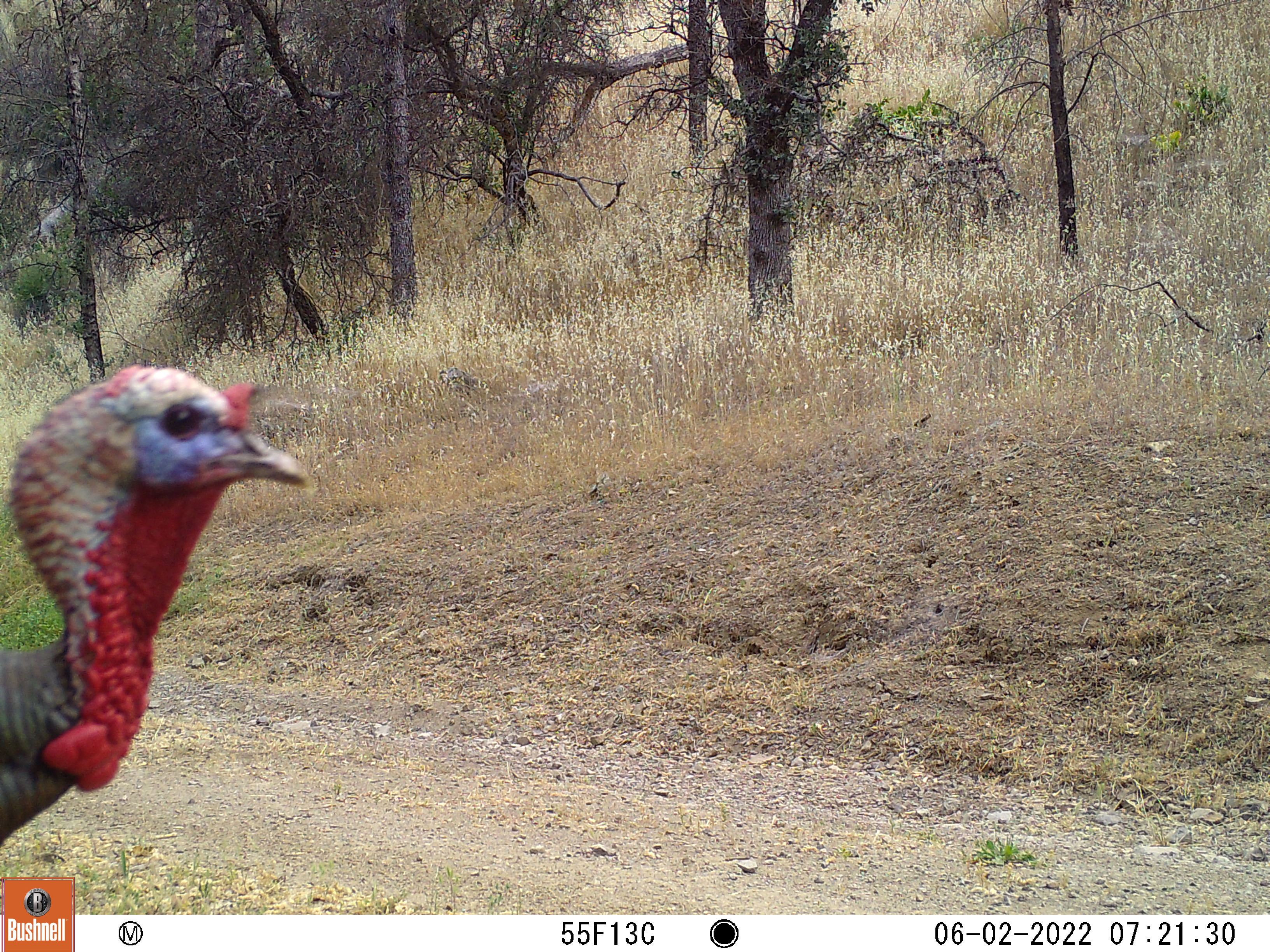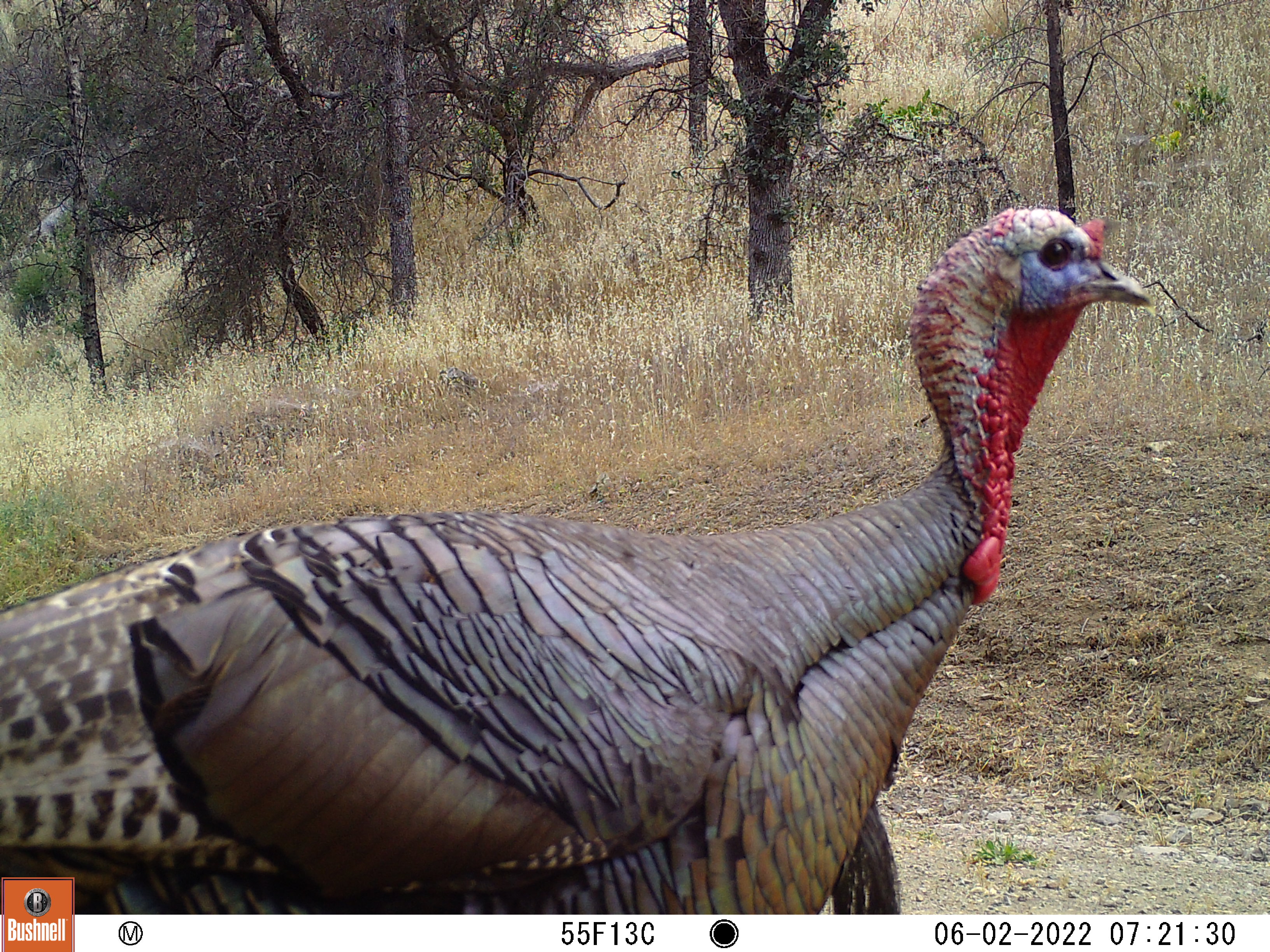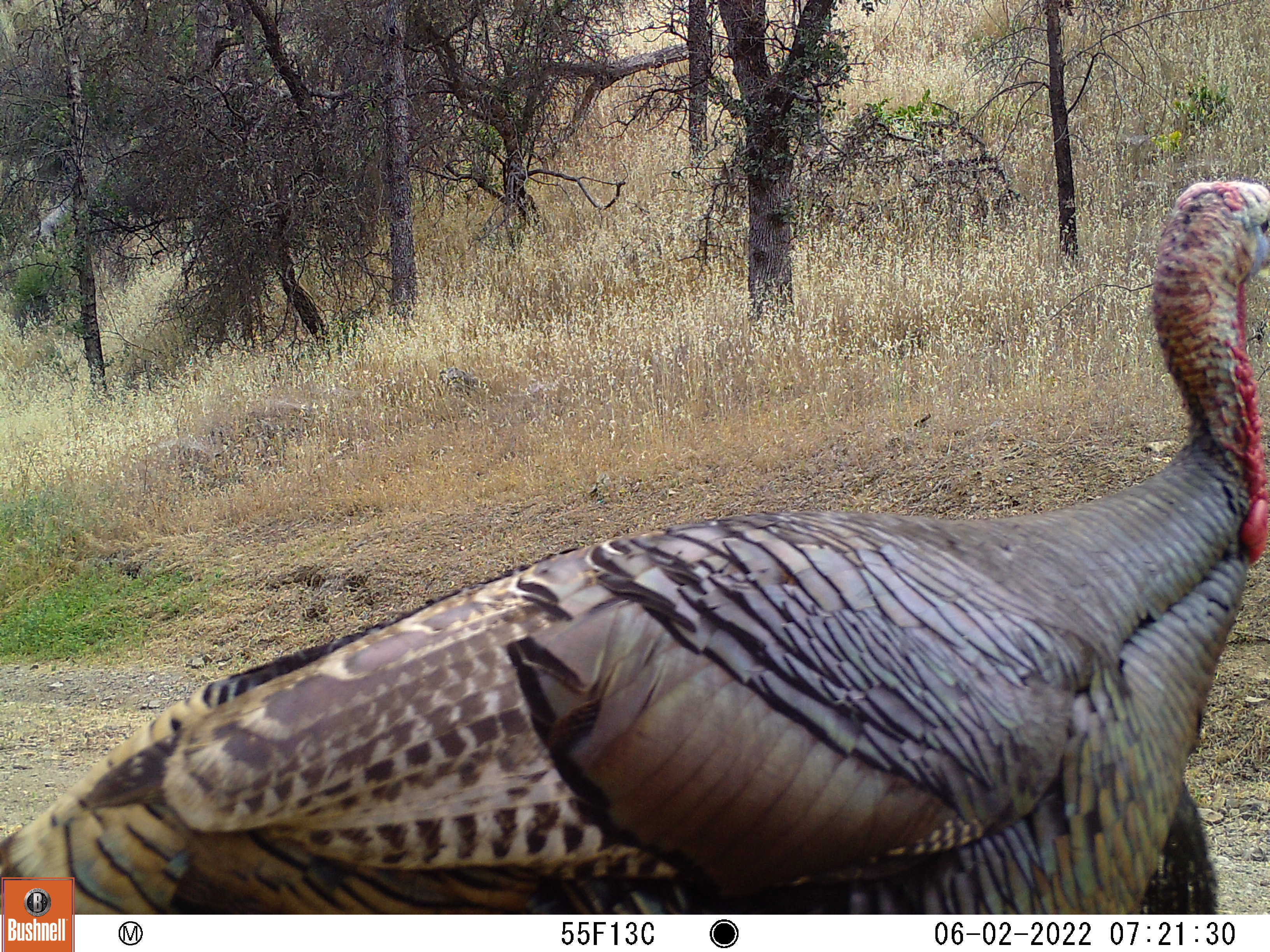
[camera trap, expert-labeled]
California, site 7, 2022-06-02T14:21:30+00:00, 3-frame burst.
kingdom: Animalia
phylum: Chordata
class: Aves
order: Galliformes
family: Phasianidae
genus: Meleagris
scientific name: Meleagris gallopavo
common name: turkey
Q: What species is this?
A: Turkey (Meleagris gallopavo).